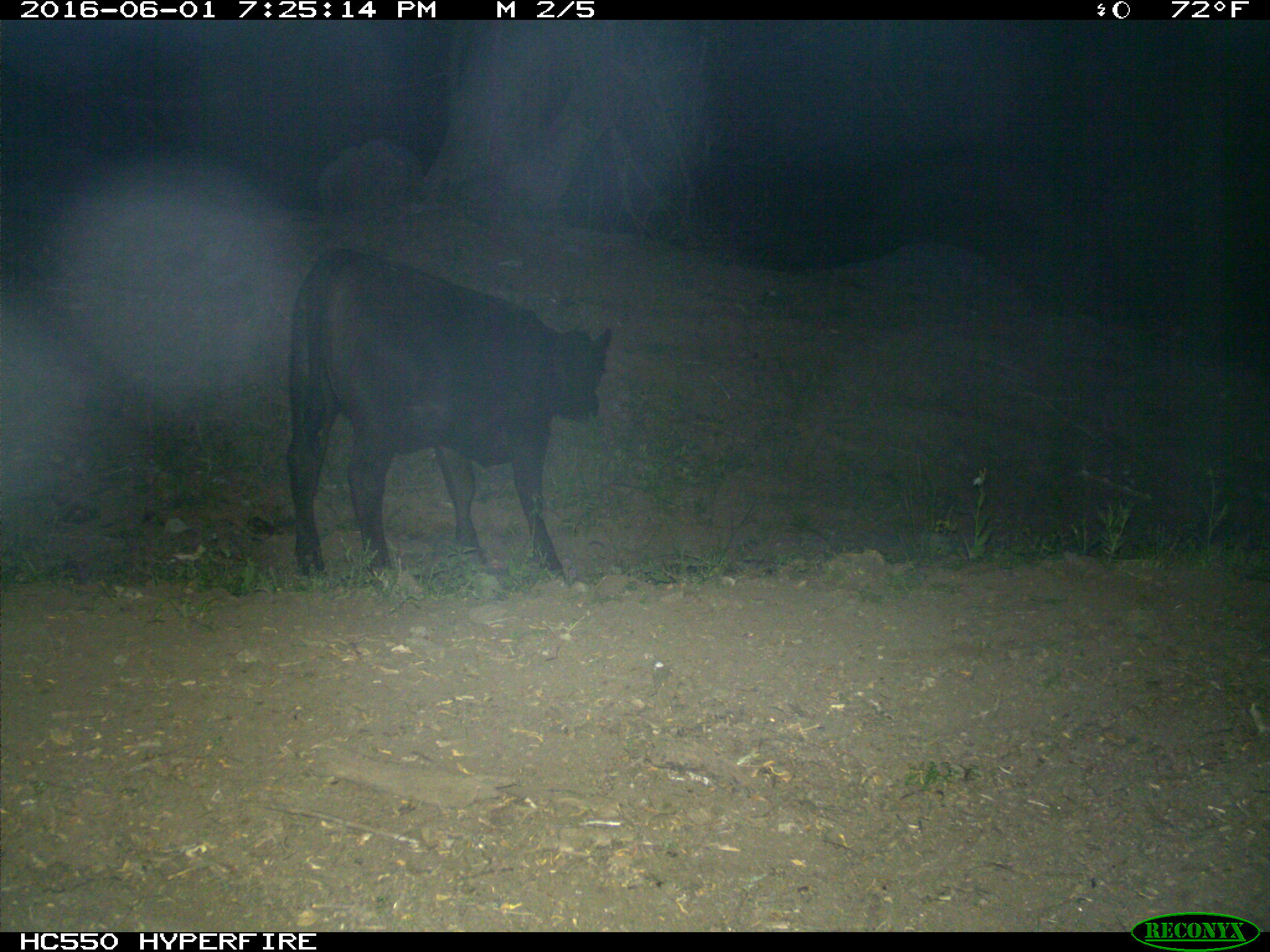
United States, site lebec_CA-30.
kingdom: Animalia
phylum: Chordata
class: Mammalia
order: Artiodactyla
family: Bovidae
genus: Bos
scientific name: Bos taurus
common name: domestic cow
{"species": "Bos taurus (domestic cow)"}